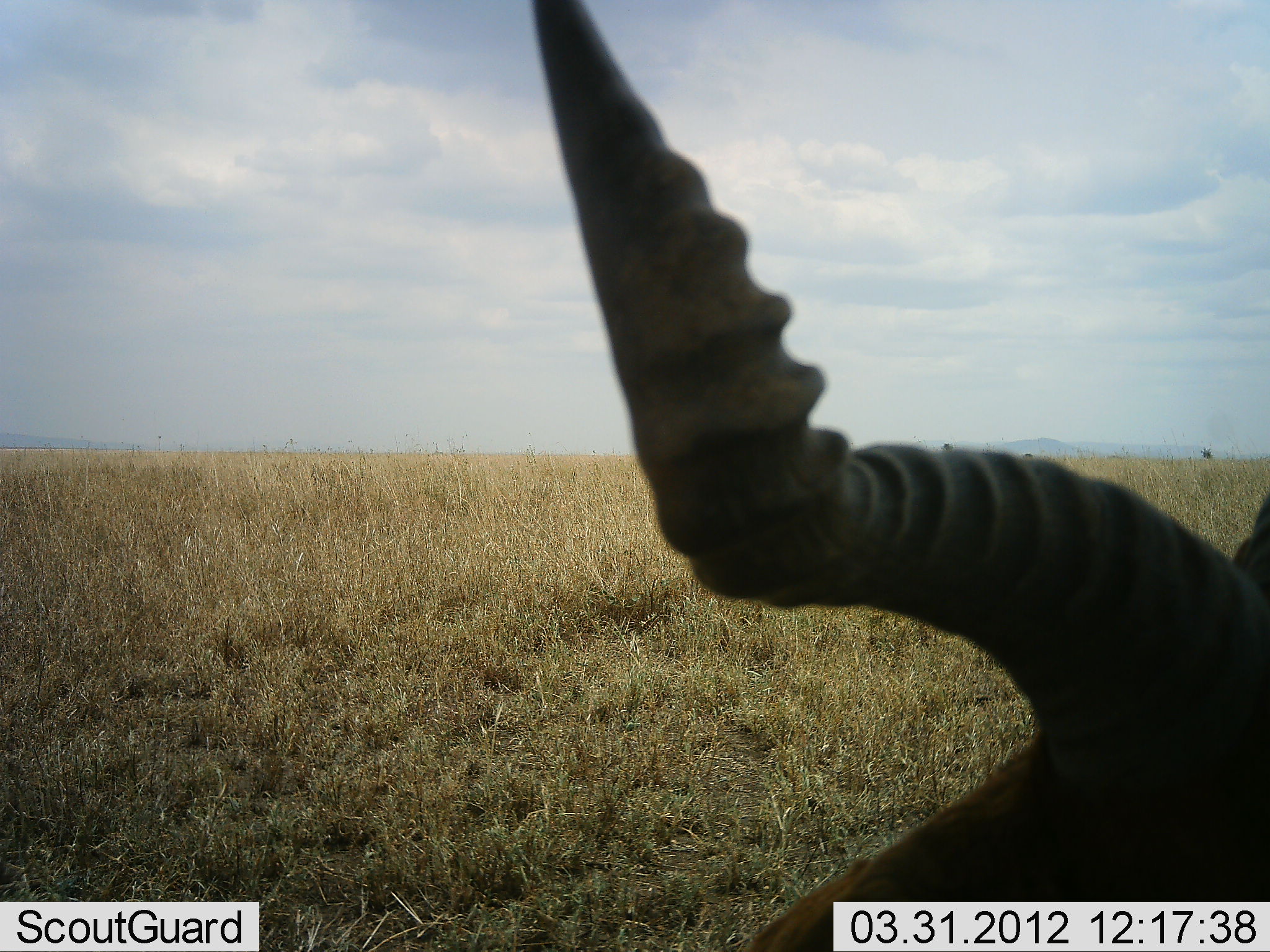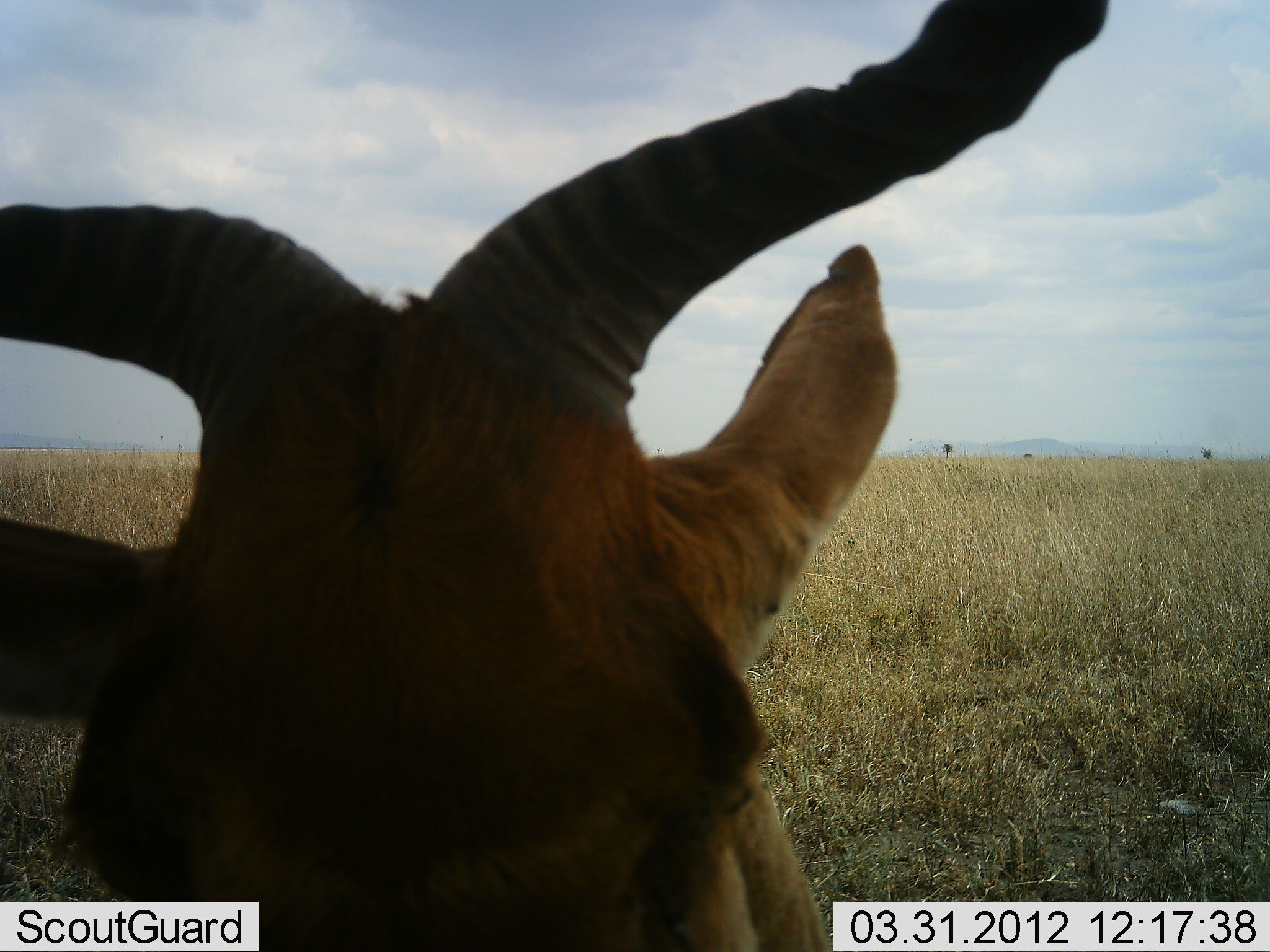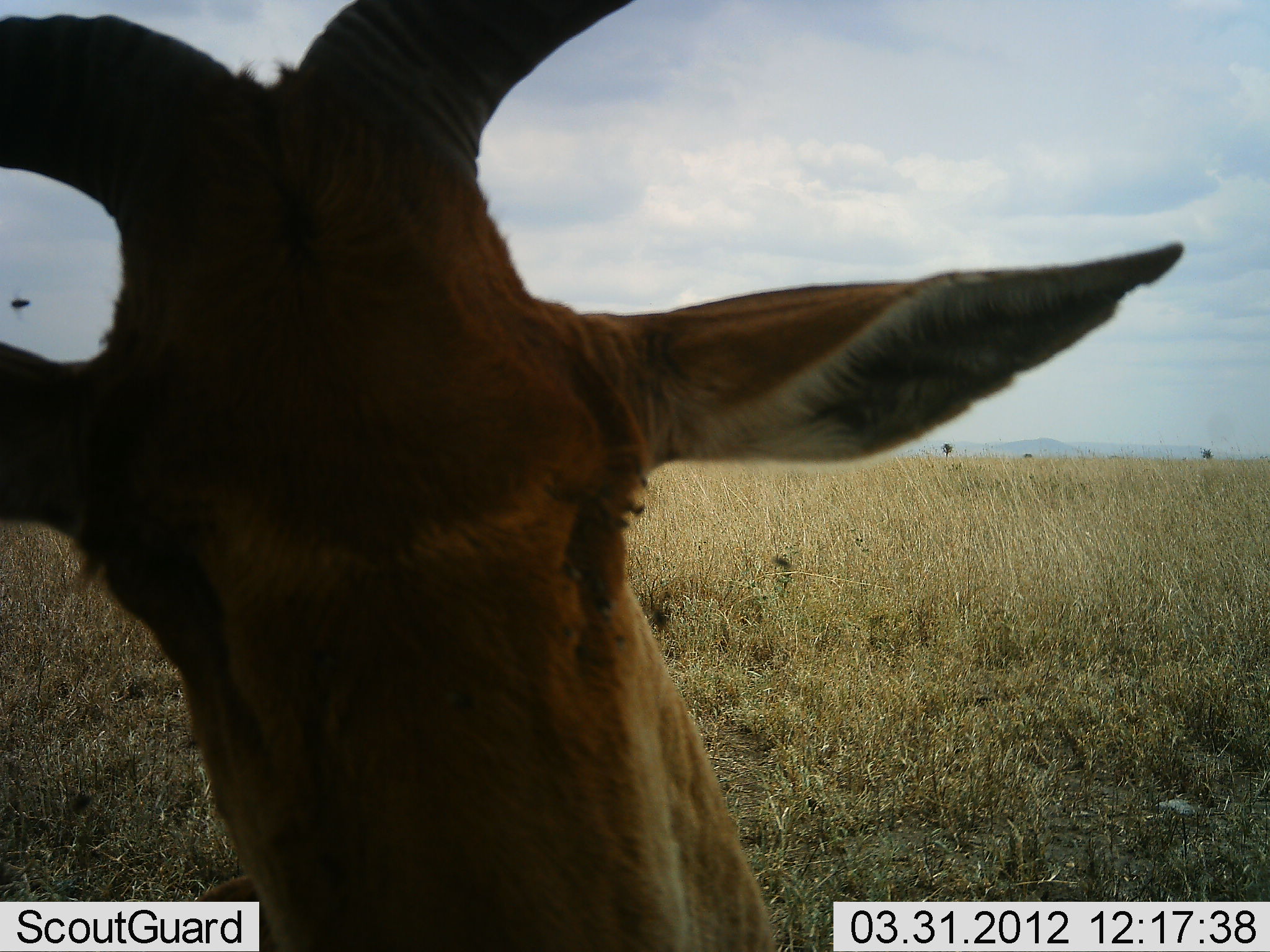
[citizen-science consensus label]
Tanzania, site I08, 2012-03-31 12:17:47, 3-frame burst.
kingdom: Animalia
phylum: Chordata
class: Mammalia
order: Artiodactyla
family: Bovidae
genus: Alcelaphus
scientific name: Alcelaphus buselaphus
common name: hartebeest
Hartebeest (Alcelaphus buselaphus), count 1. Behavior (volunteer vote fractions): standing 50%, resting 39%, moving 11%, interacting 11%. Young present (vote fraction): 0%. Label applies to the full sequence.